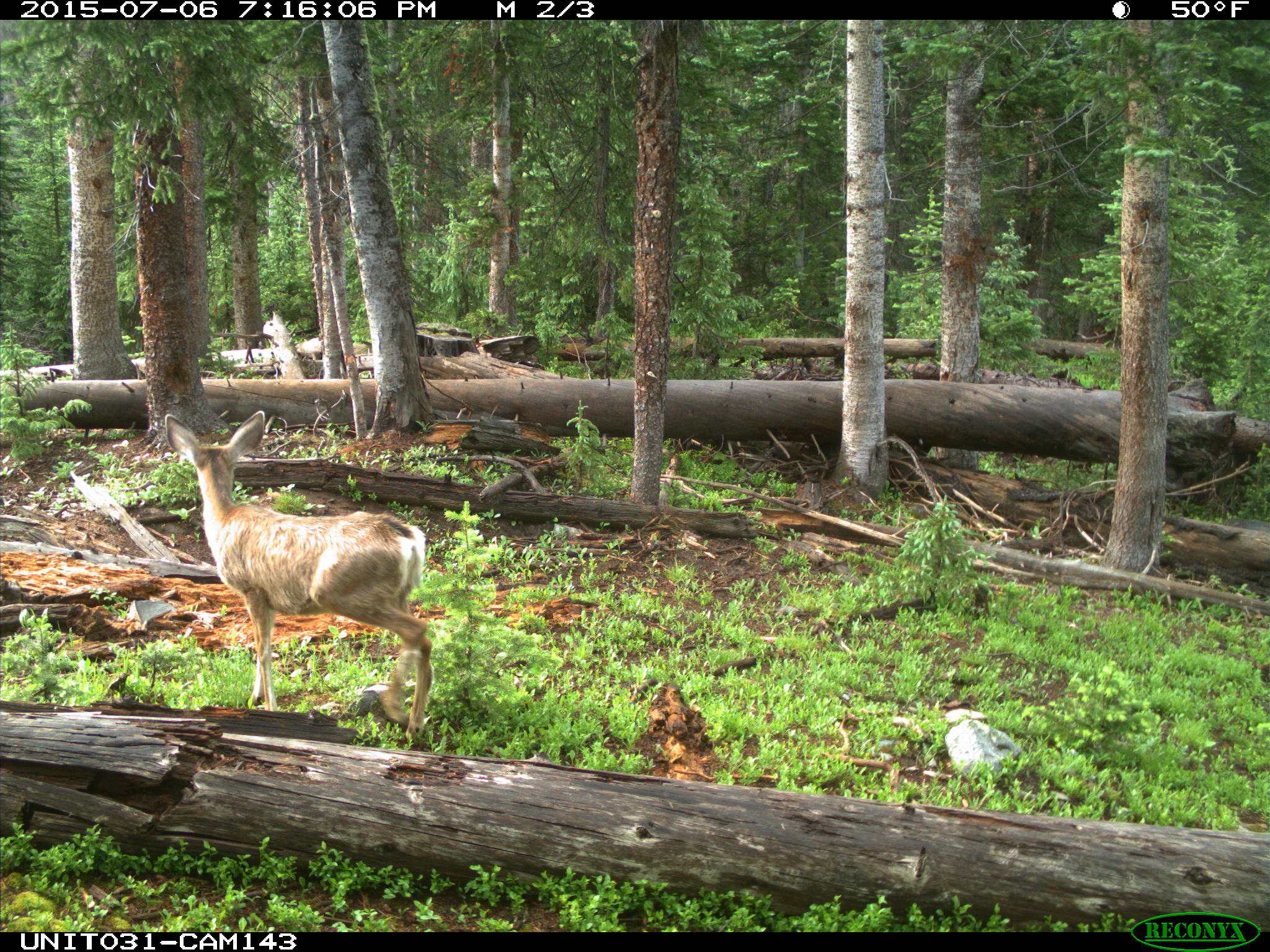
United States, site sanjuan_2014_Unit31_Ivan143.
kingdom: Animalia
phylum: Chordata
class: Mammalia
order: Artiodactyla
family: Cervidae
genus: Odocoileus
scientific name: Odocoileus hemionus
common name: mule deer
Odocoileus hemionus (mule deer).